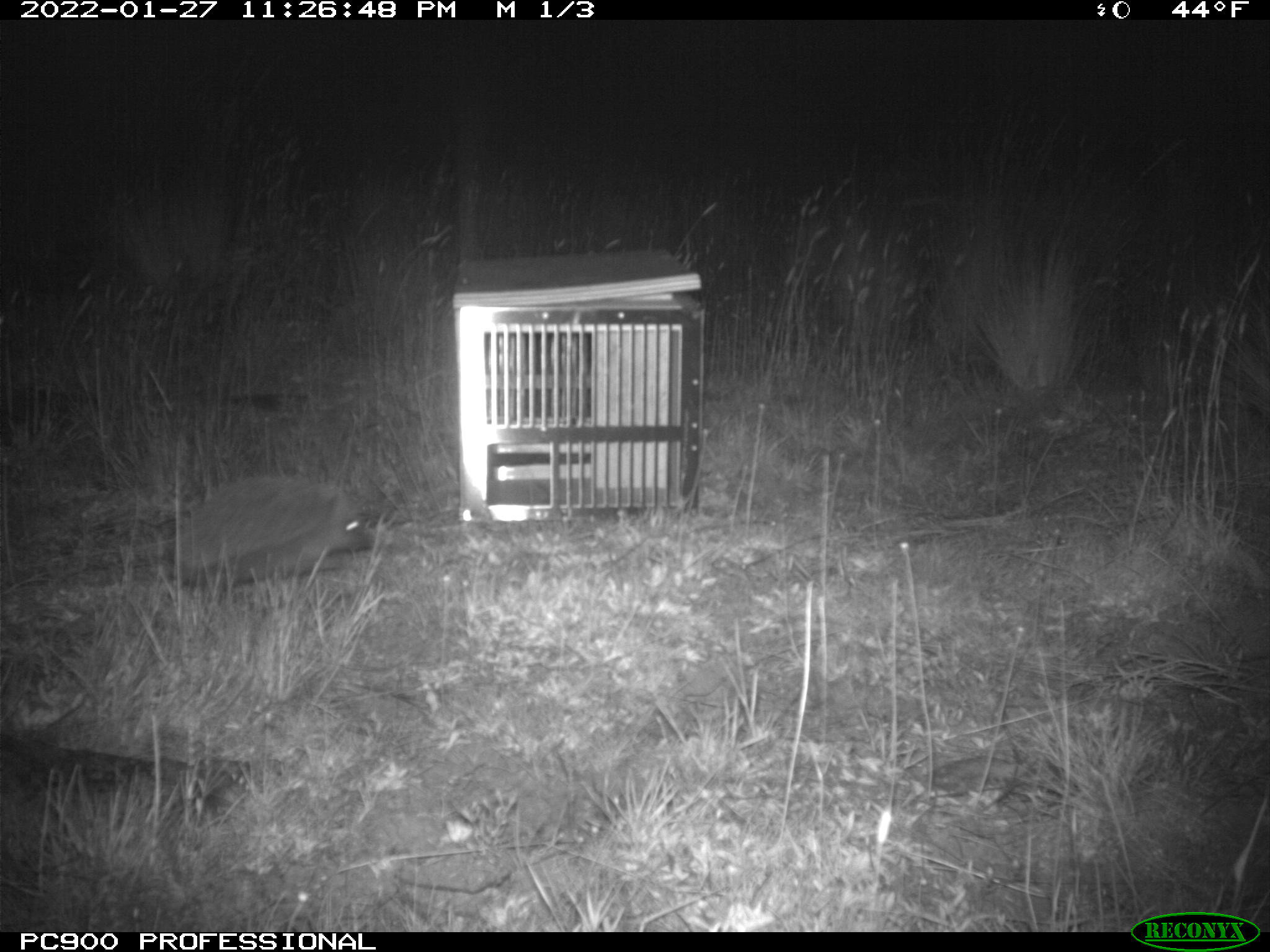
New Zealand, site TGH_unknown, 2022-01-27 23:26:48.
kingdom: Animalia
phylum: Chordata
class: Mammalia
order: Eulipotyphla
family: Erinaceidae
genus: Erinaceus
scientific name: Erinaceus europaeus europaeus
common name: european hedgehog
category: hedgehog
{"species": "hedgehog (european hedgehog) (Erinaceus europaeus europaeus)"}